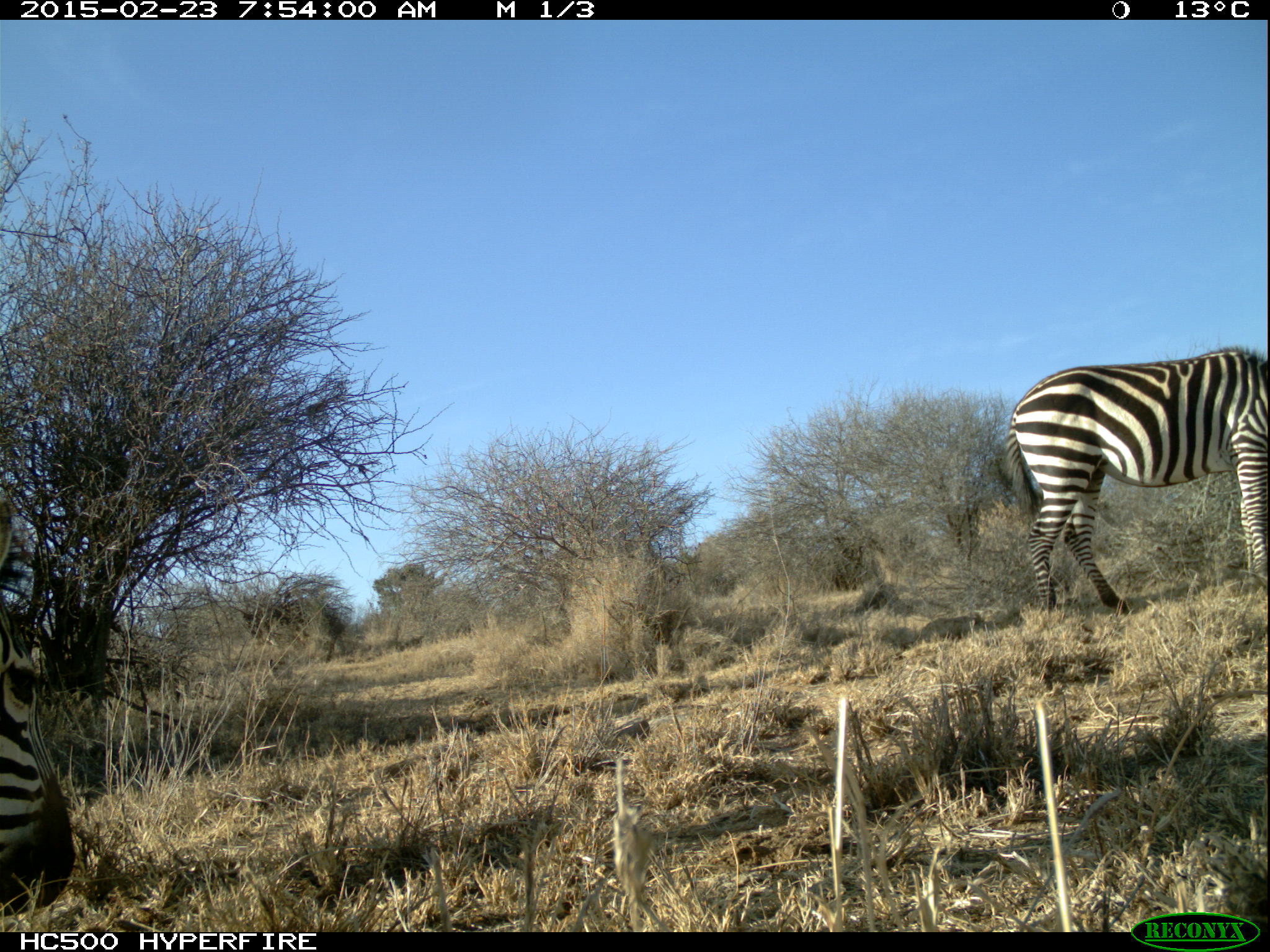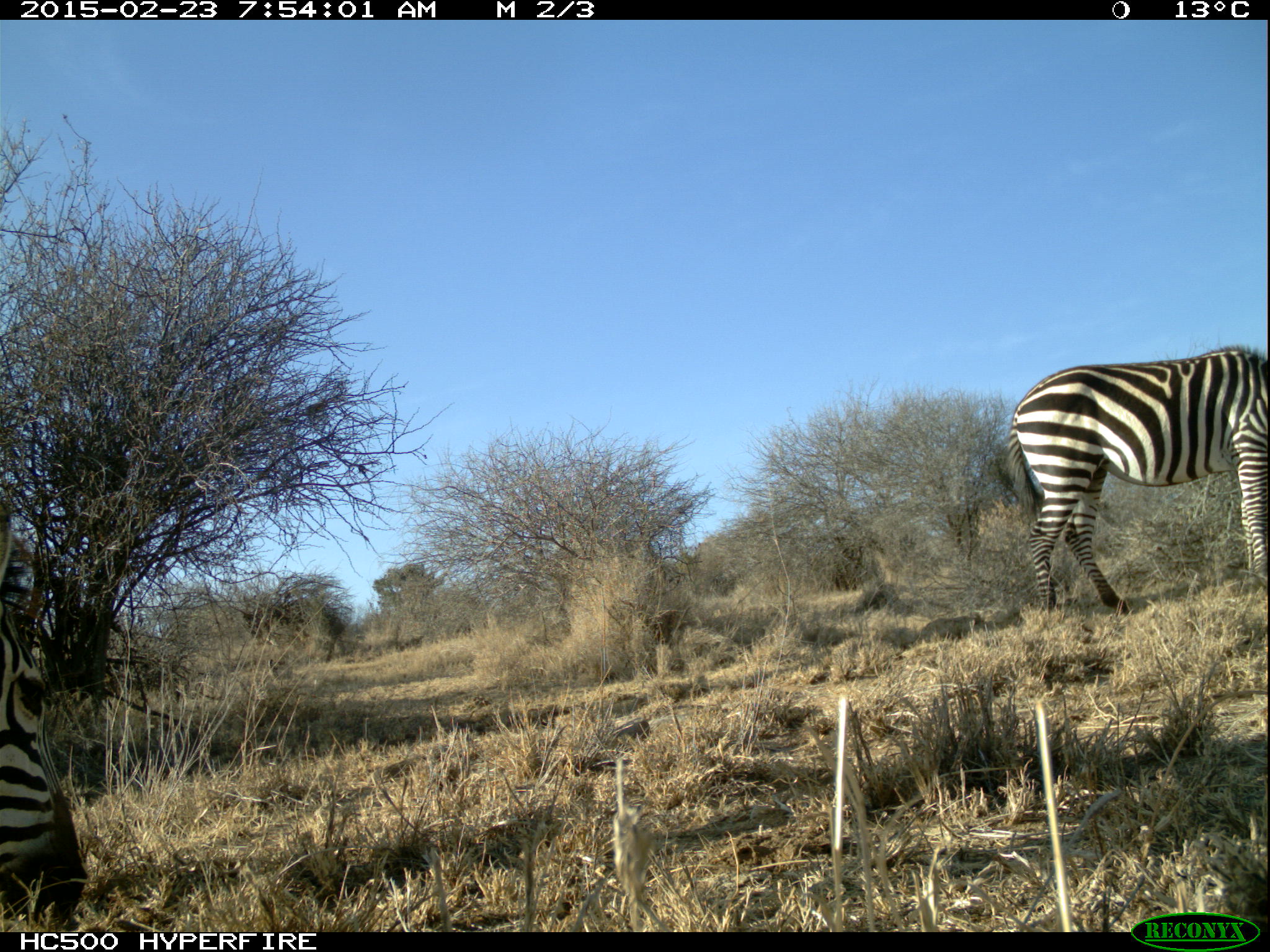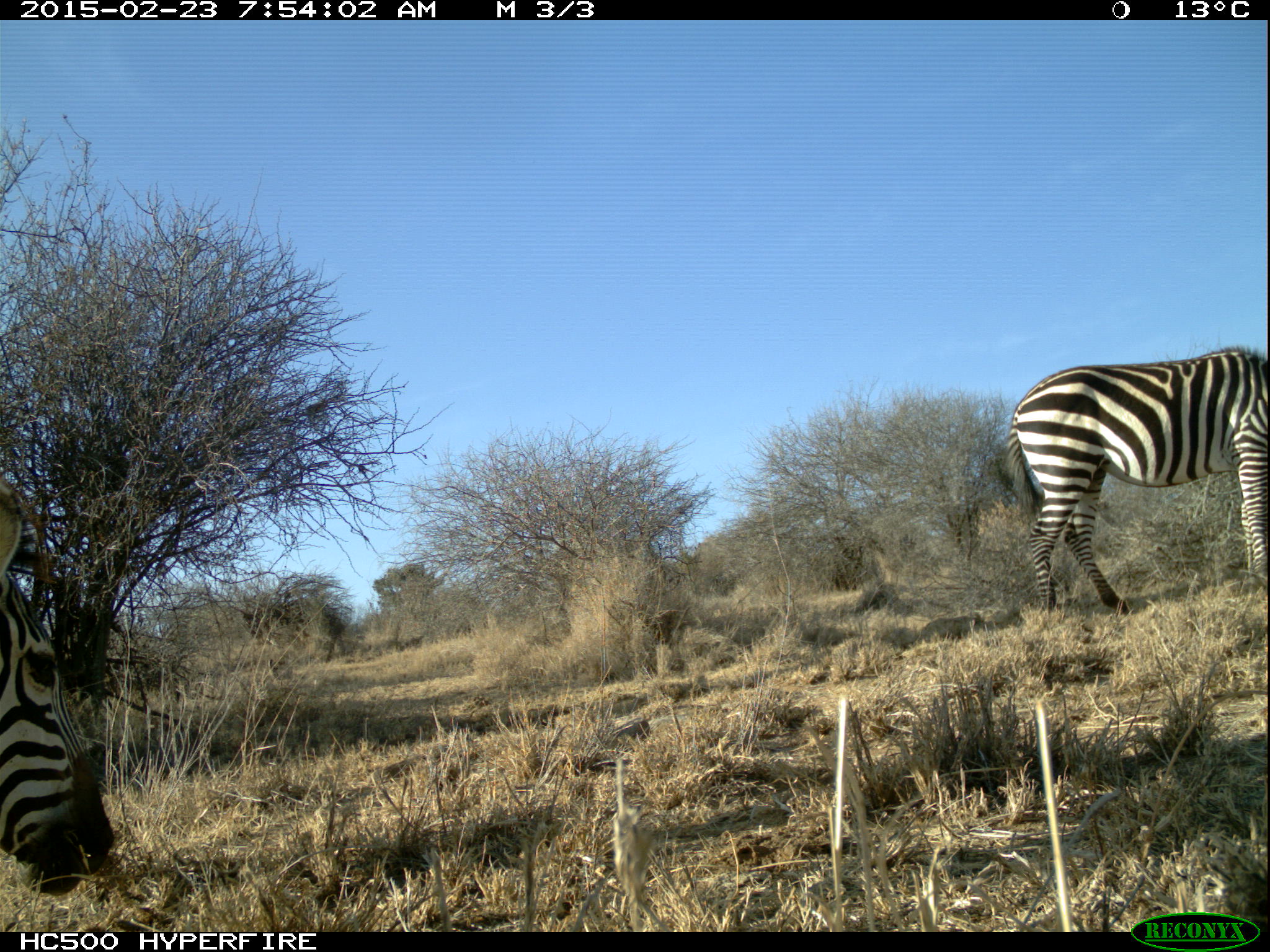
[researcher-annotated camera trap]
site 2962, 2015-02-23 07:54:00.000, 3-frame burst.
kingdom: Animalia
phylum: Chordata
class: Mammalia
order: Perissodactyla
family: Equidae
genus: Equus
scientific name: Equus quagga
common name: plains zebra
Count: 6.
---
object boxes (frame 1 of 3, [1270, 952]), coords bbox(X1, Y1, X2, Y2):
equus quagga: bbox(999, 342, 1267, 616); bbox(0, 488, 78, 915)